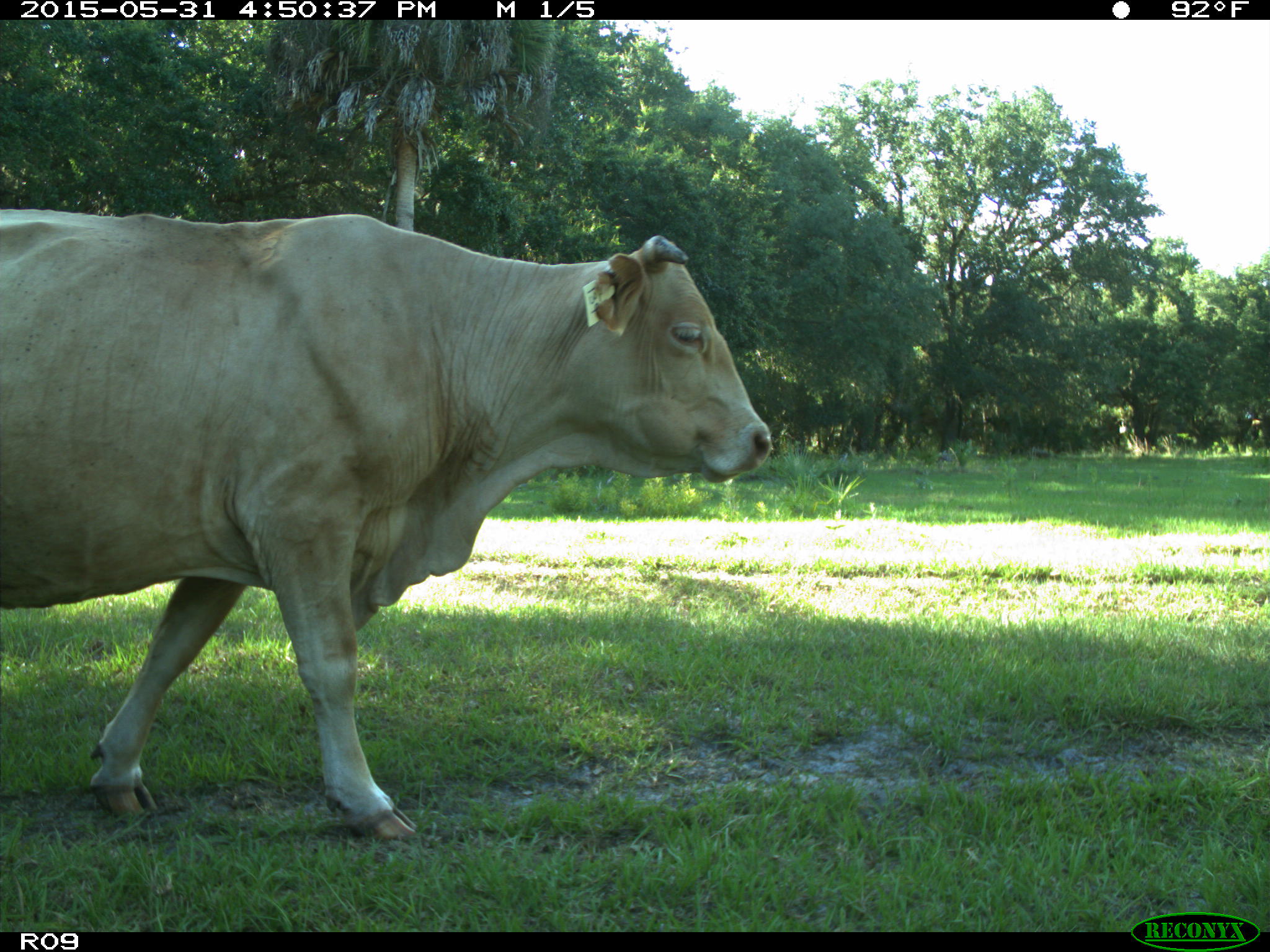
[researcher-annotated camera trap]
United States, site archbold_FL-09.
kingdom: Animalia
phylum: Chordata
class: Mammalia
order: Artiodactyla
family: Bovidae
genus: Bos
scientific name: Bos taurus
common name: domestic cow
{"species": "Bos taurus (domestic cow)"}